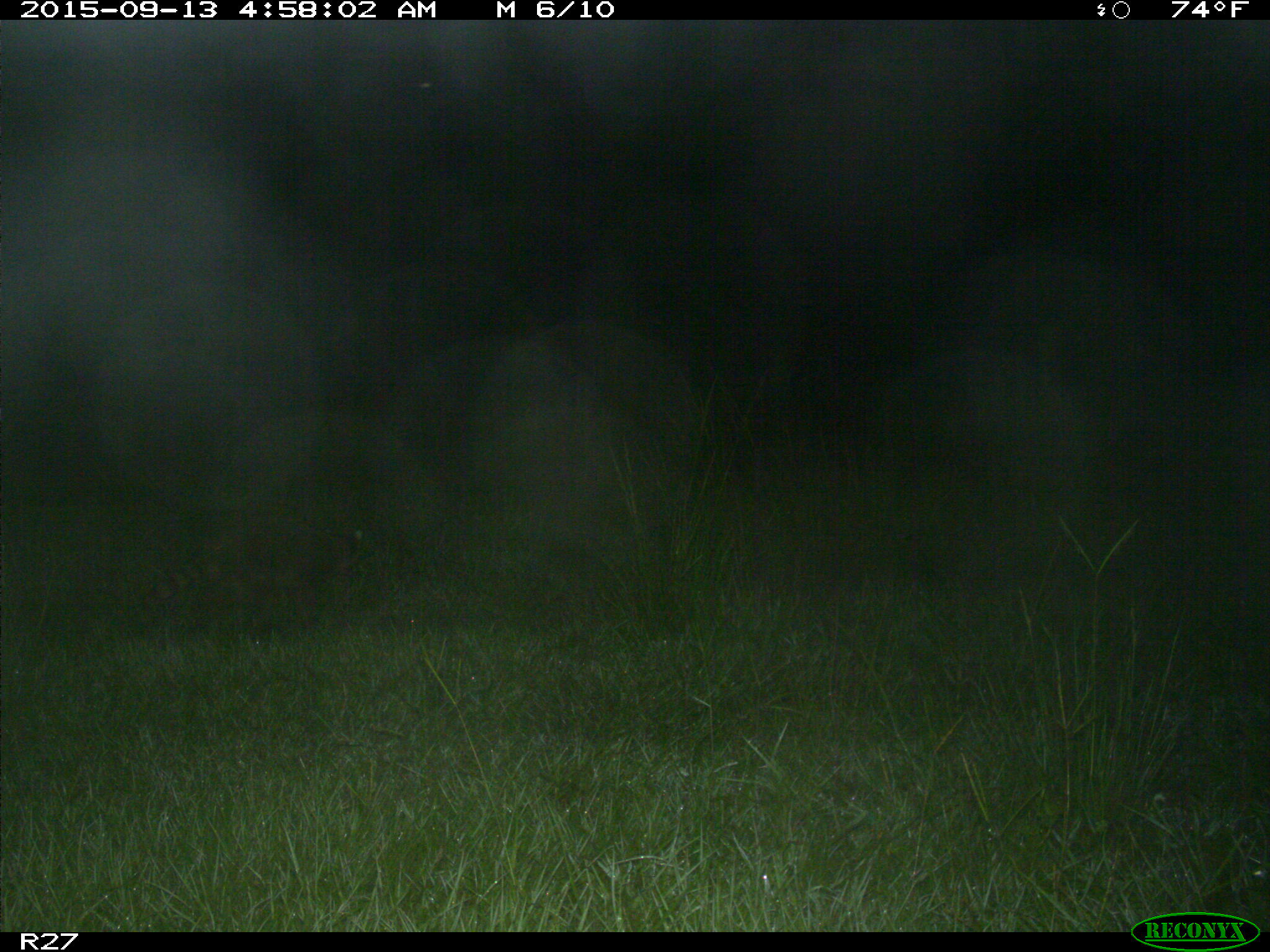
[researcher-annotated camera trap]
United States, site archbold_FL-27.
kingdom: Animalia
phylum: Chordata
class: Mammalia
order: Carnivora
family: Procyonidae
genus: Procyon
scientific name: Procyon lotor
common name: common raccoon